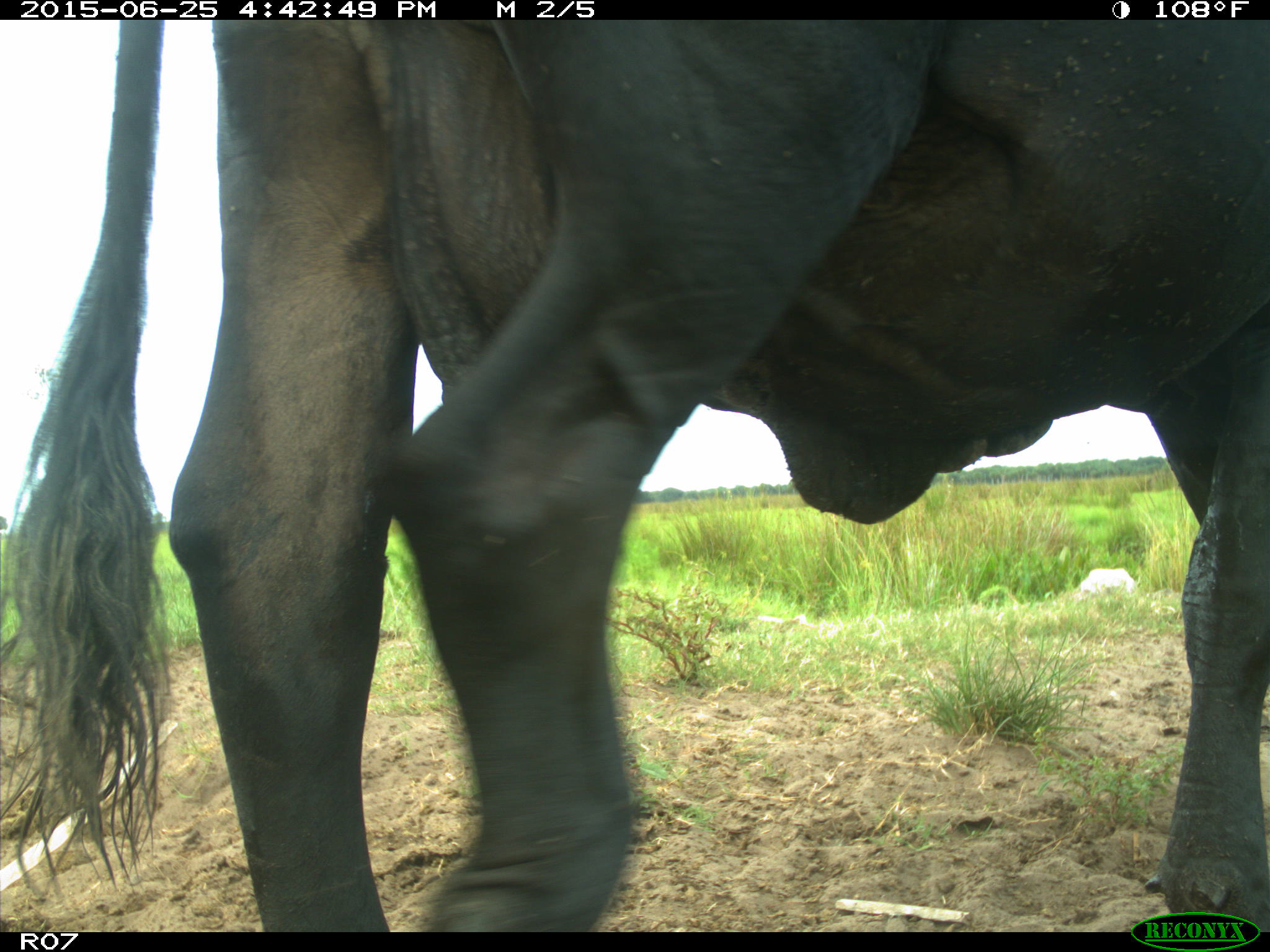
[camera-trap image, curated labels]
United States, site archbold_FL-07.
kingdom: Animalia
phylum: Chordata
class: Mammalia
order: Artiodactyla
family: Bovidae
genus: Bos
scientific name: Bos taurus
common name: domestic cow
Bos taurus (domestic cow).